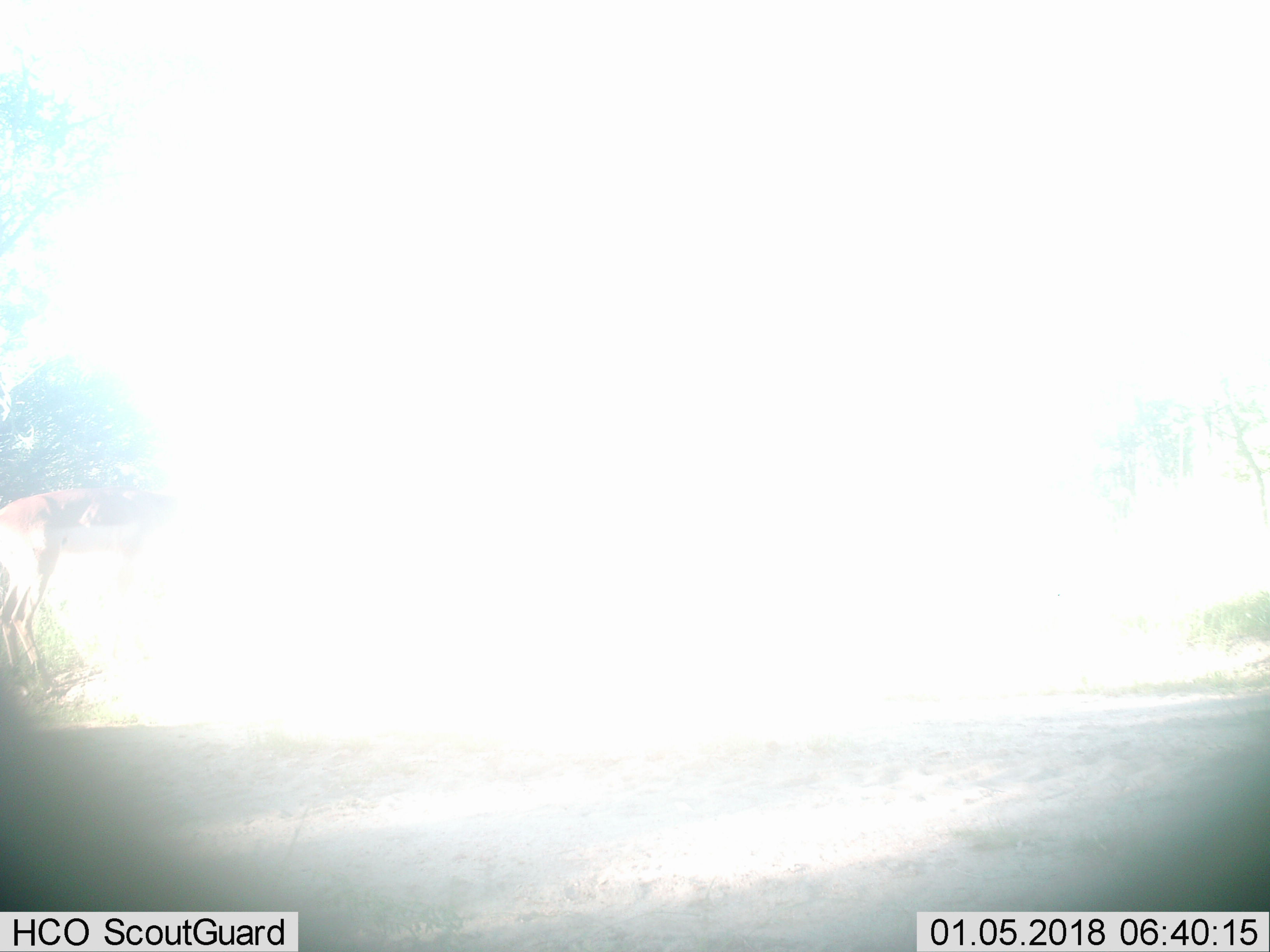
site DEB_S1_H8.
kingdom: Animalia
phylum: Chordata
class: Mammalia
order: Artiodactyla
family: Bovidae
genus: Aepyceros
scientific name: Aepyceros melampus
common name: impala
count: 1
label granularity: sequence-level